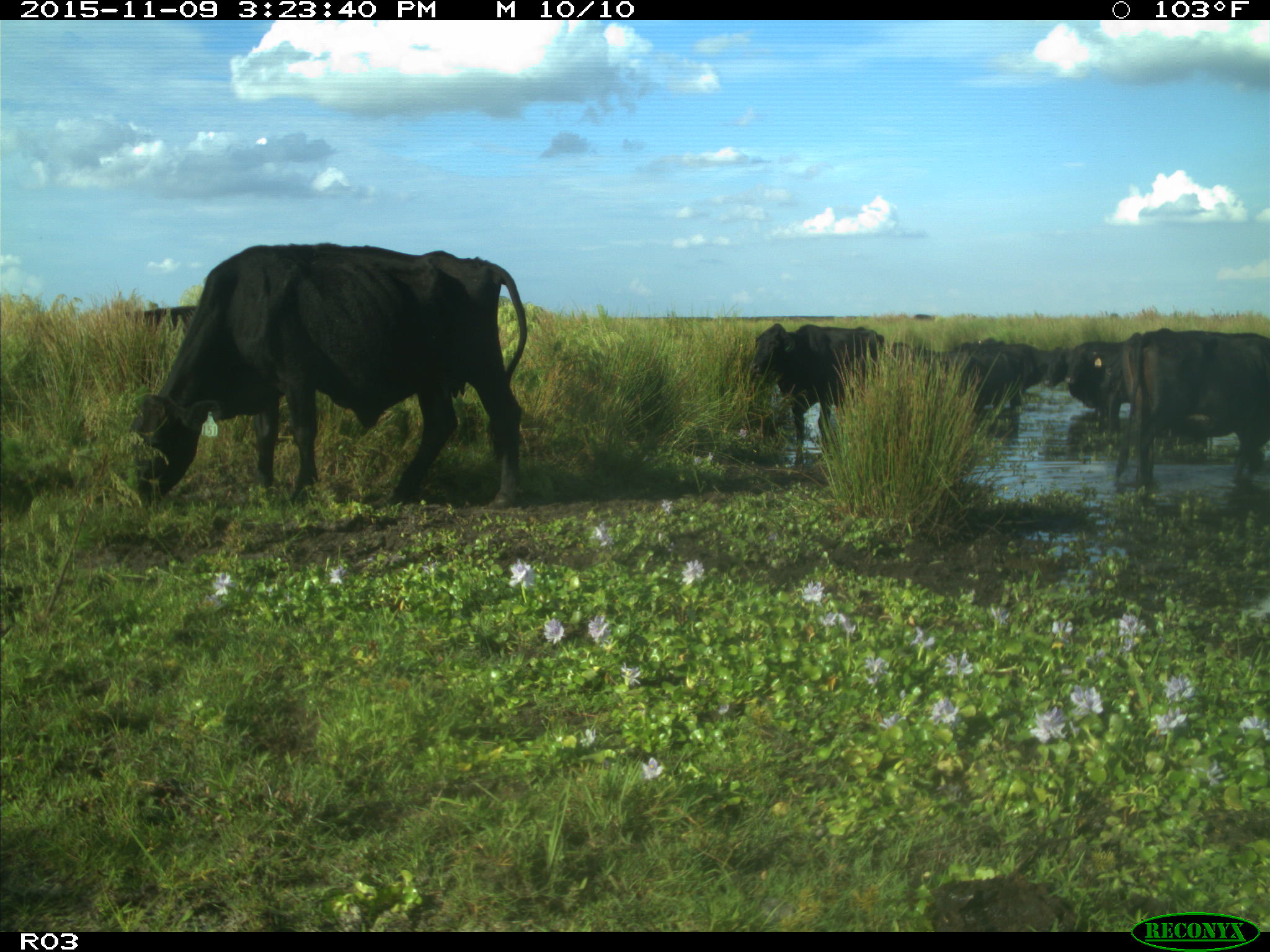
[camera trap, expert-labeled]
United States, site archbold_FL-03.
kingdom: Animalia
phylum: Chordata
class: Mammalia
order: Artiodactyla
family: Bovidae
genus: Bos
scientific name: Bos taurus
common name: domestic cow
Bos taurus (domestic cow).